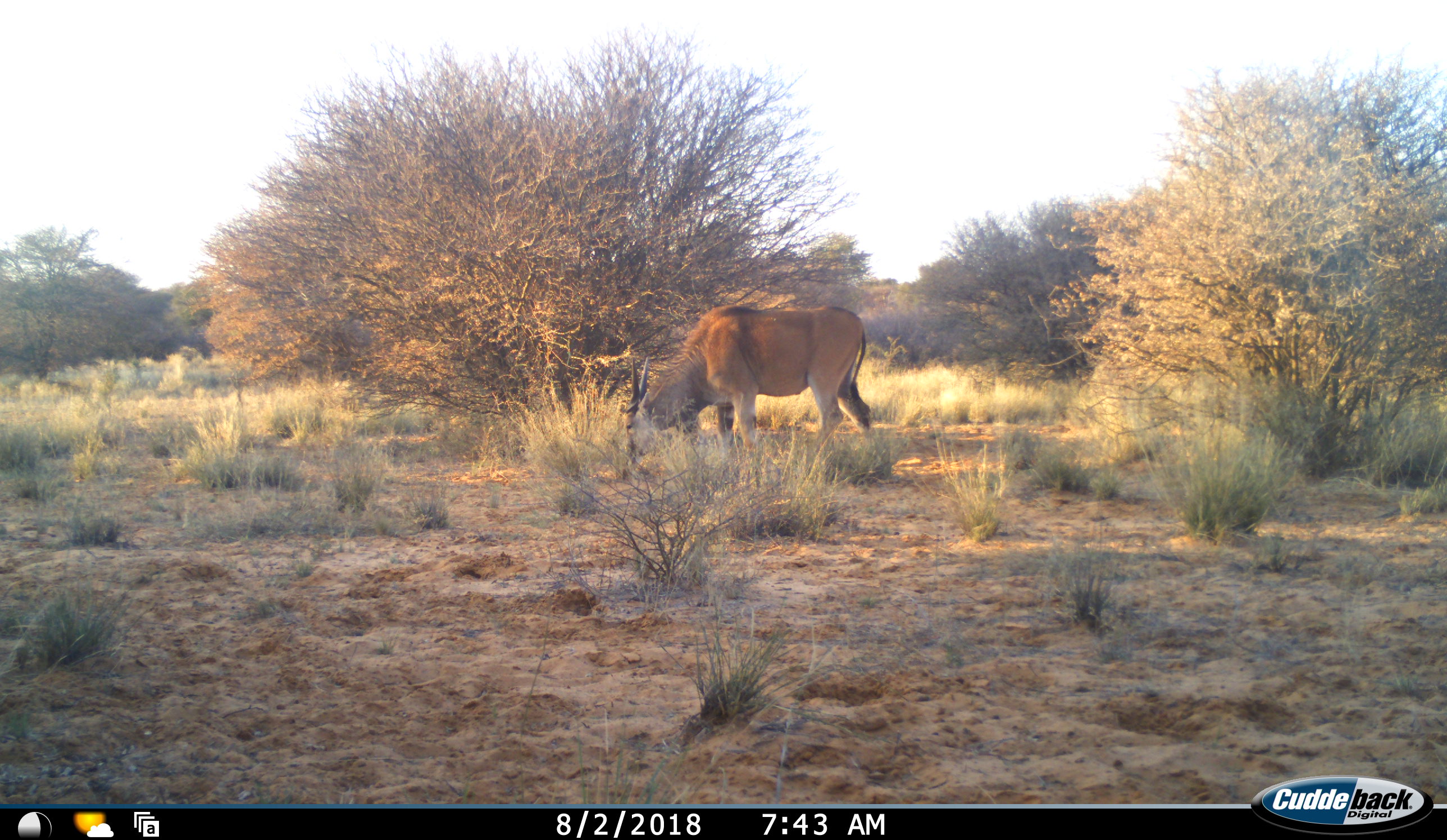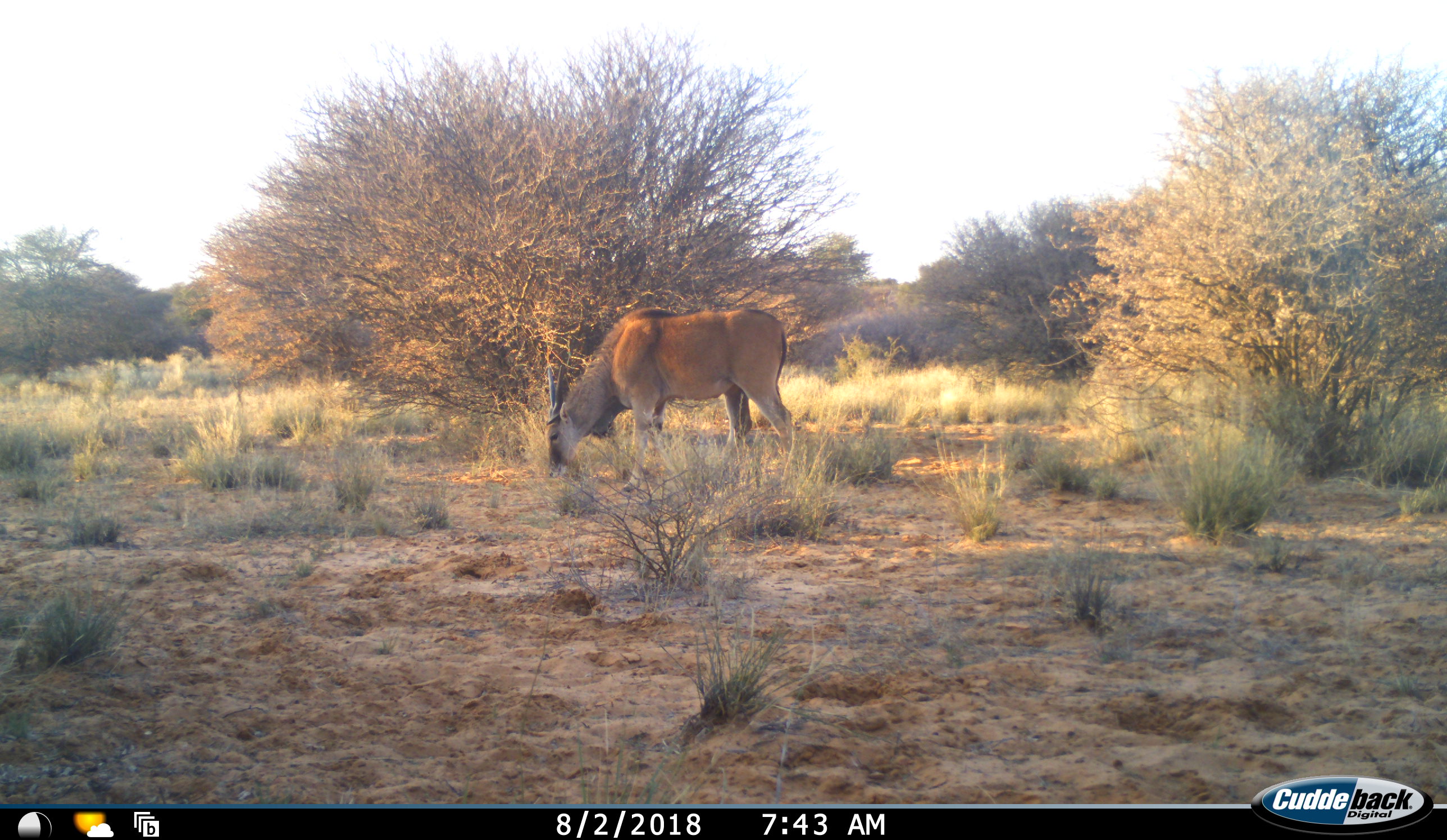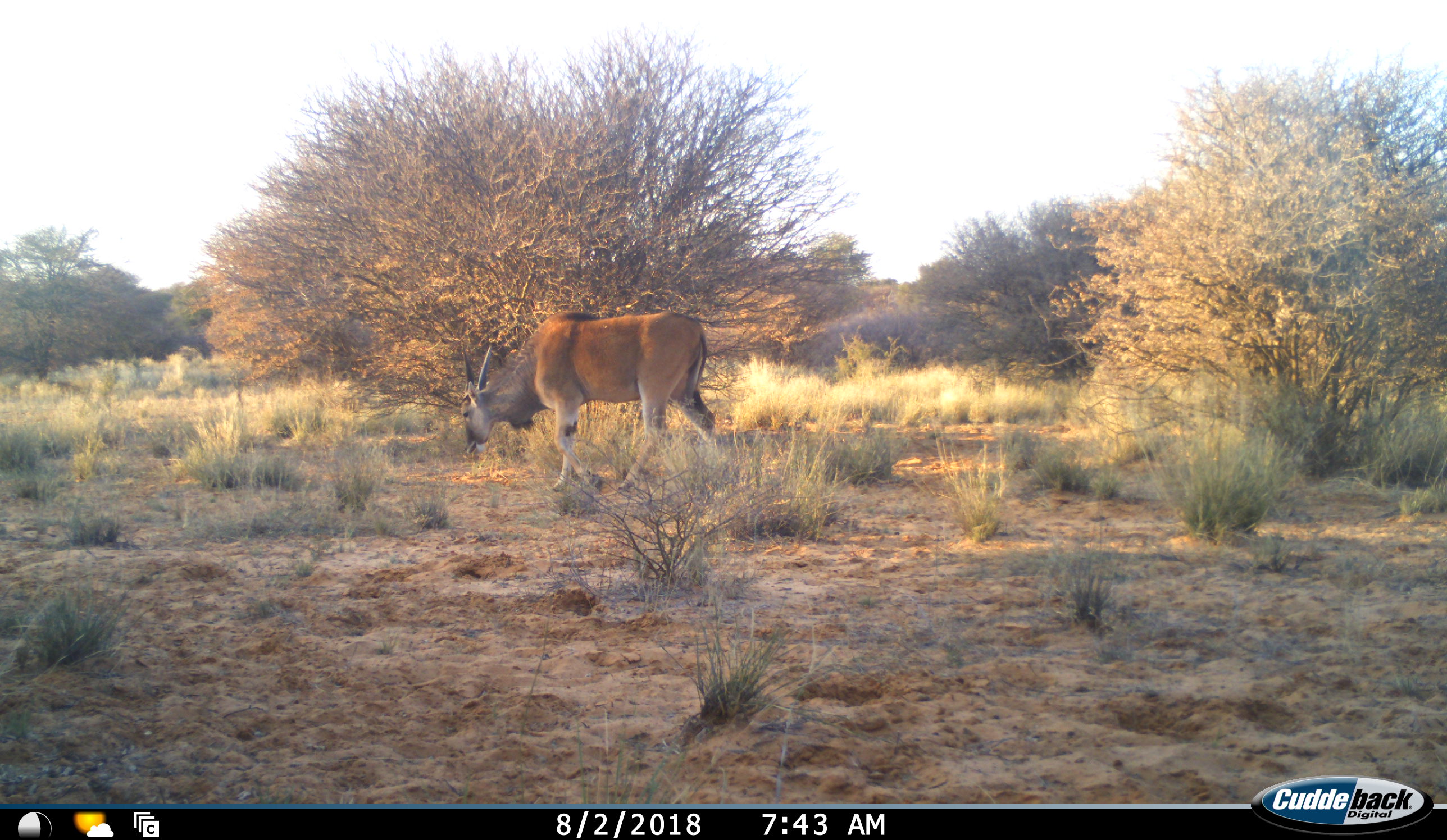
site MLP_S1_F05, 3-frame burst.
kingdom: Animalia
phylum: Chordata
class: Mammalia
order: Artiodactyla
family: Bovidae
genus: Tragelaphus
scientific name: Tragelaphus oryx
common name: eland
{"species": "eland (Tragelaphus oryx)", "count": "1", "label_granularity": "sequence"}